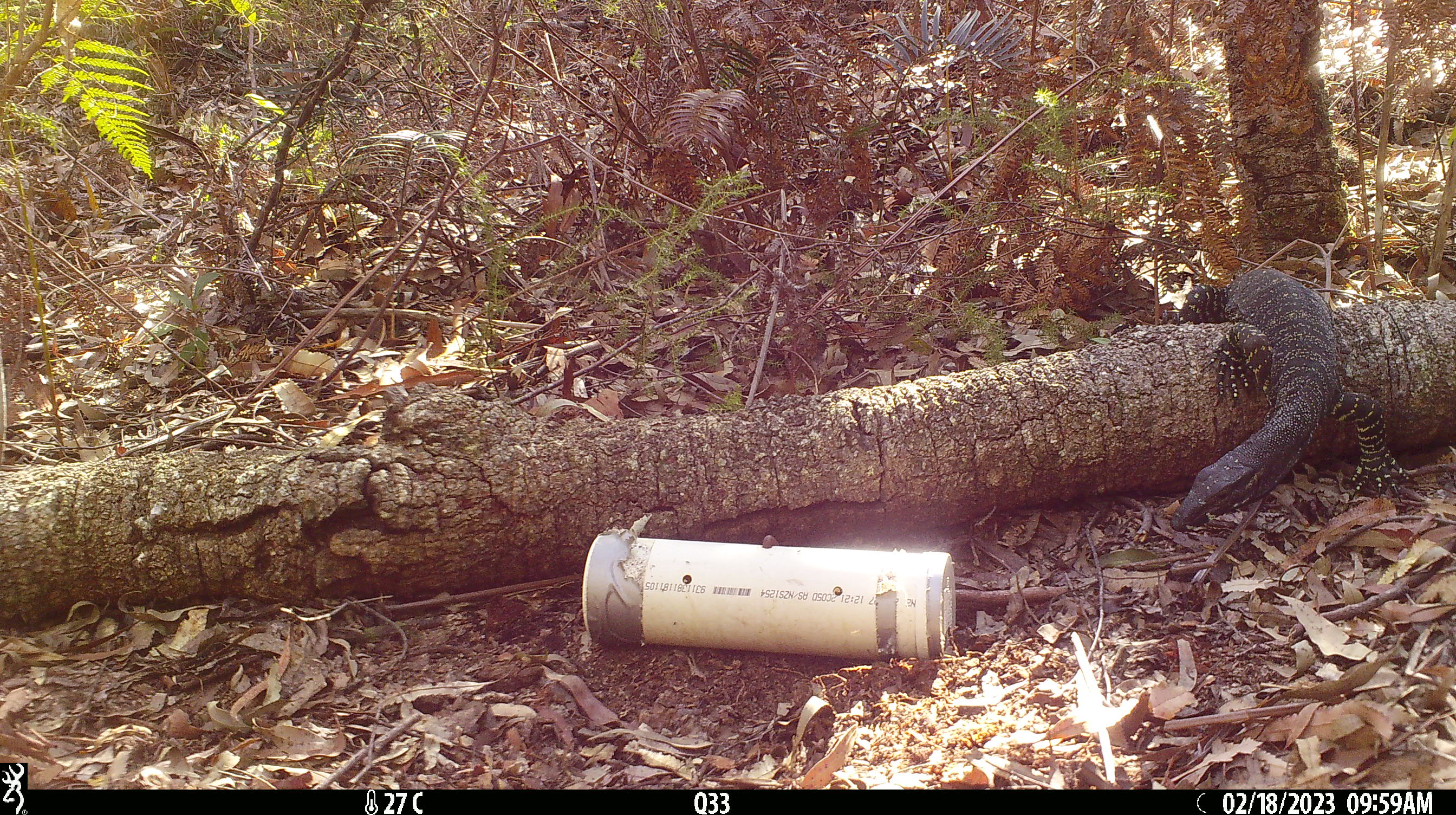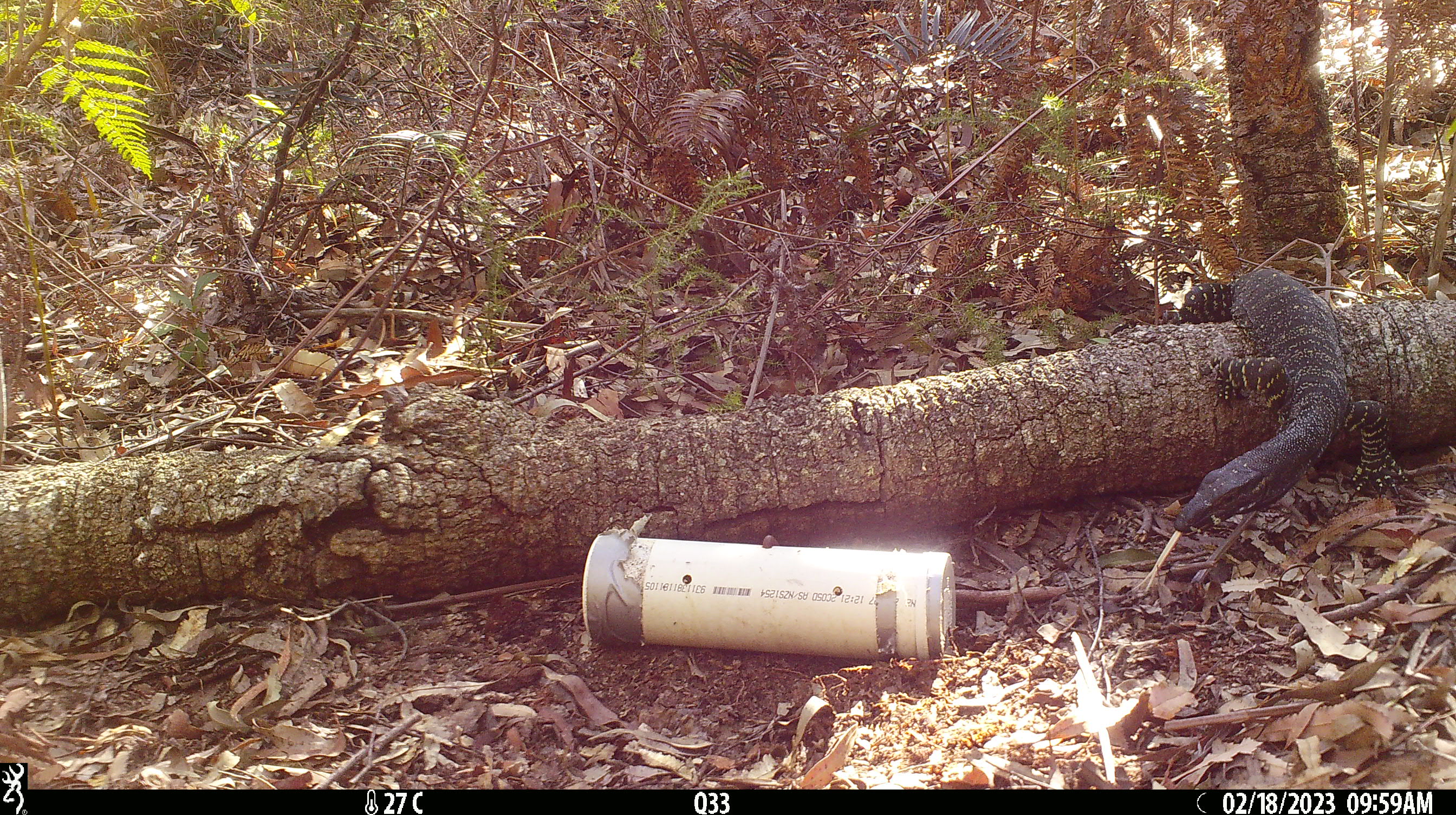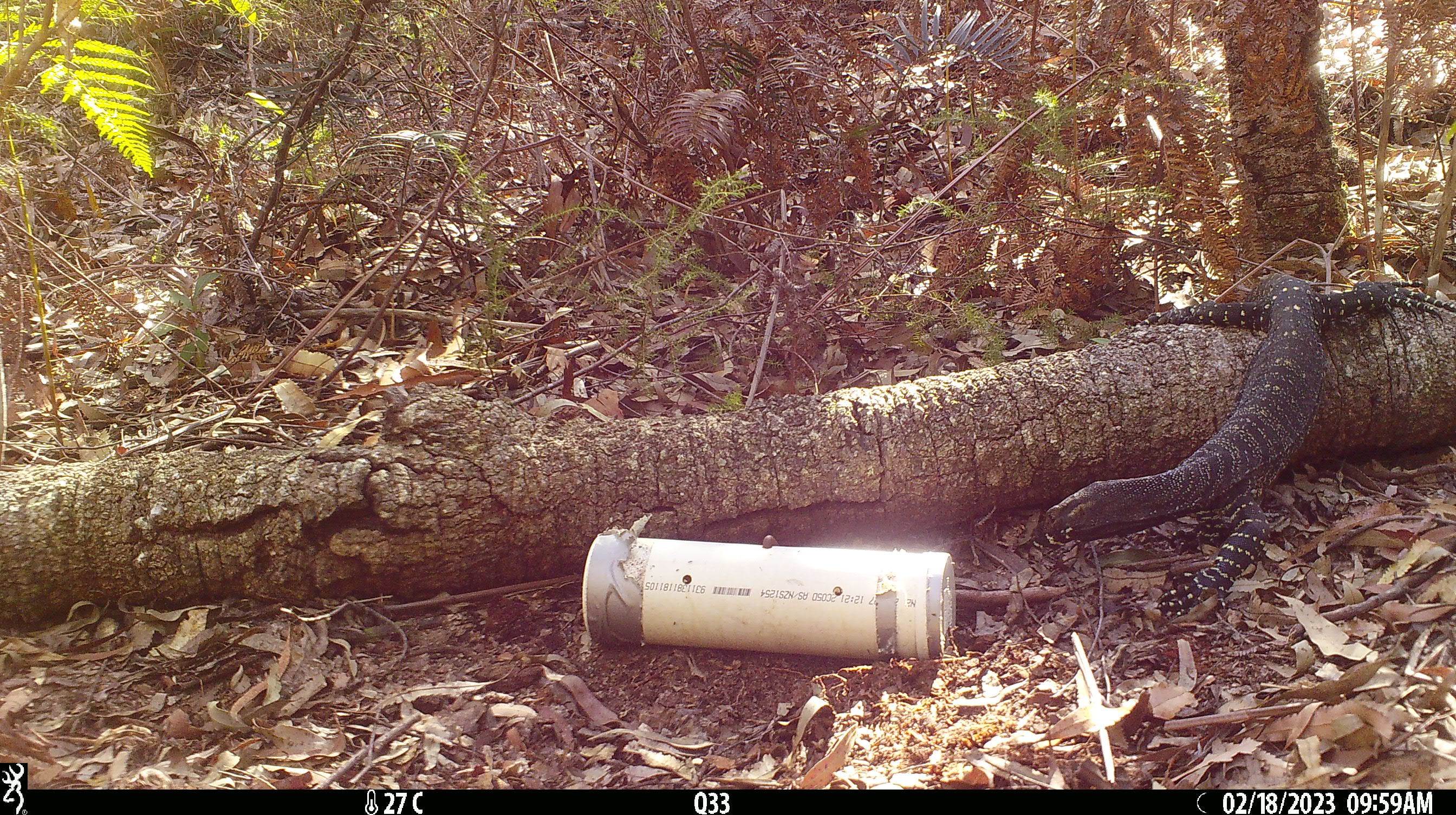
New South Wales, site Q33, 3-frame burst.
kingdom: Animalia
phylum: Chordata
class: Reptilia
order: Squamata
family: Varanidae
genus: Varanus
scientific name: Varanus varius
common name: lace monitor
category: goanna